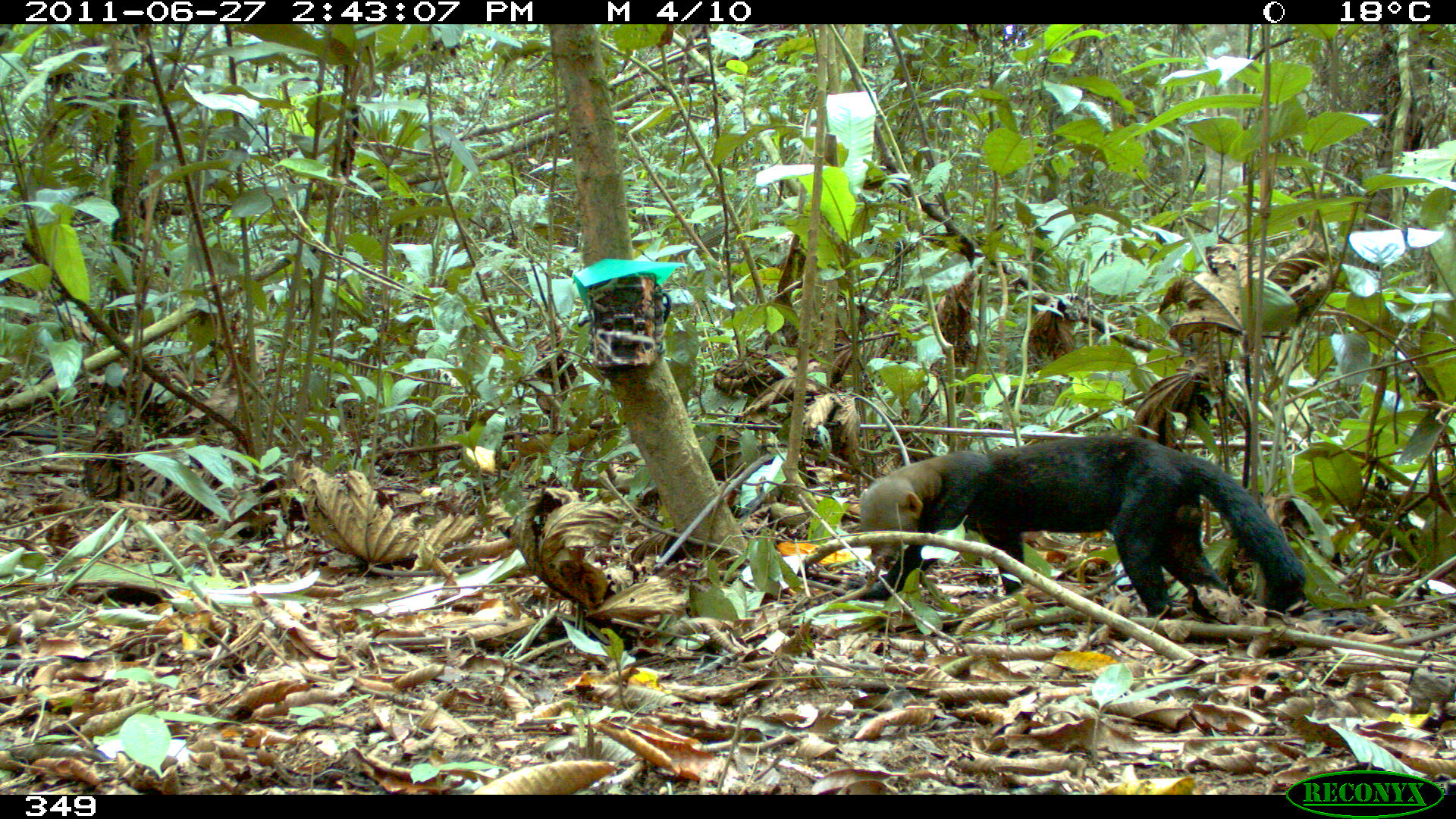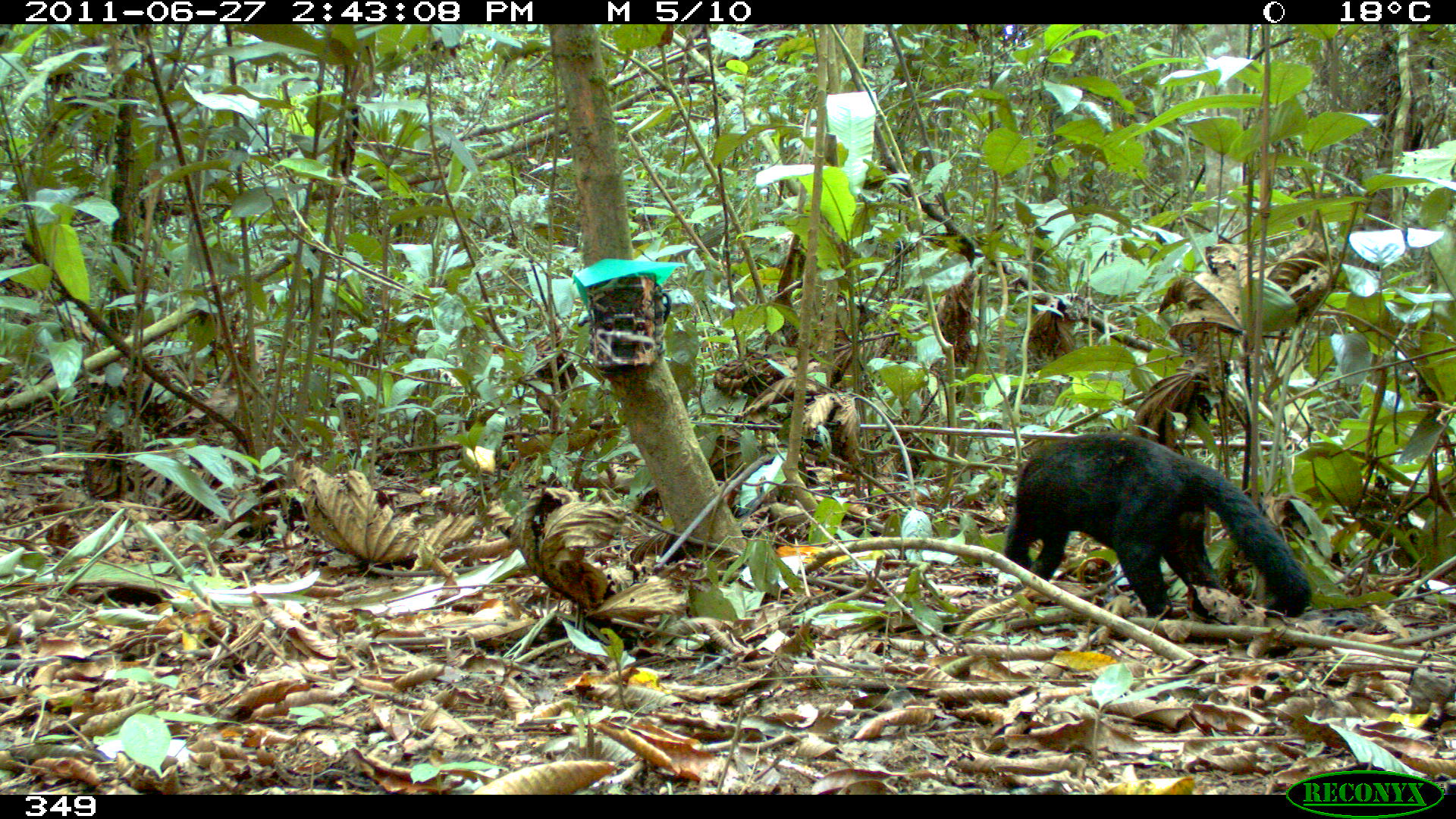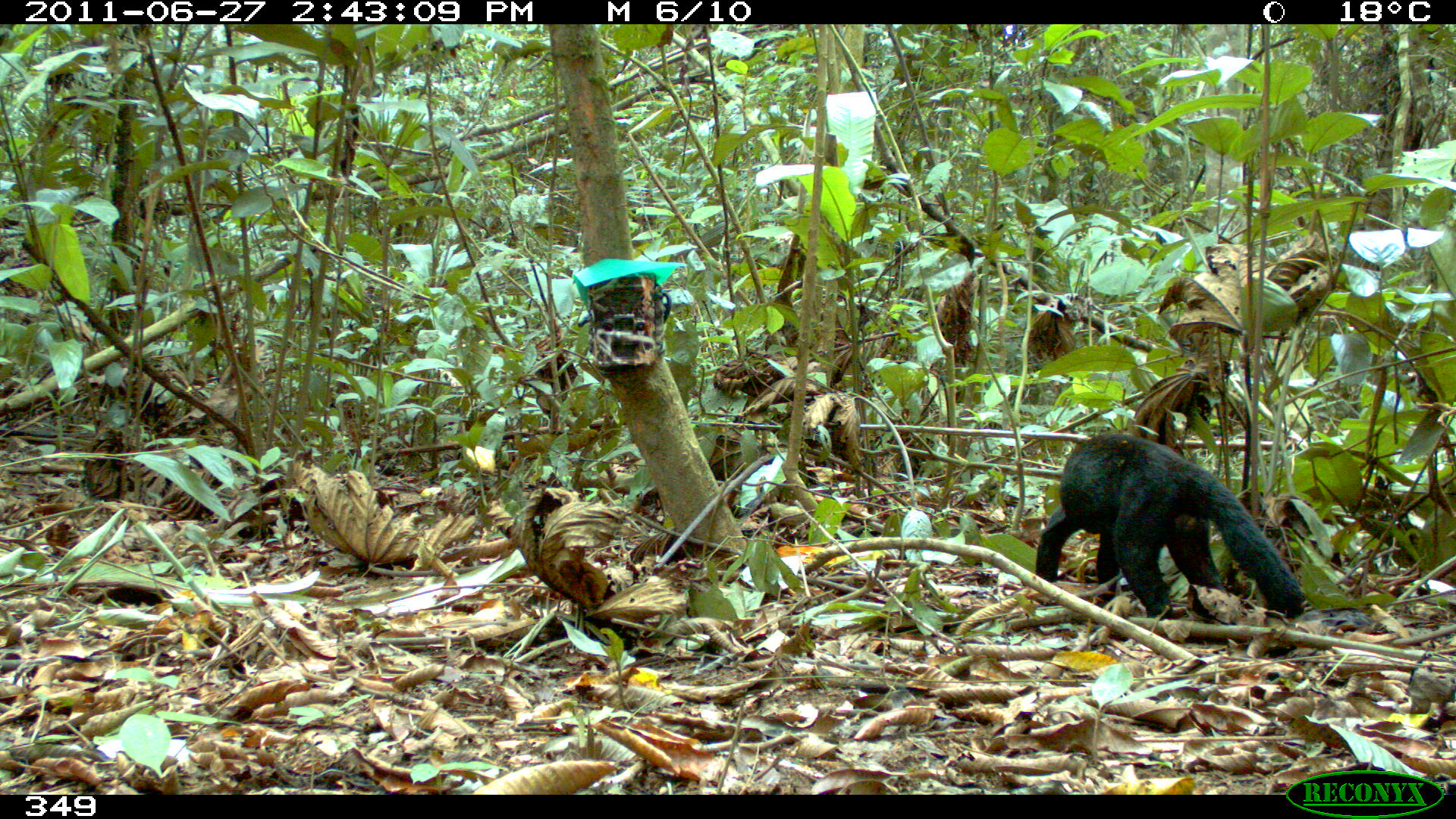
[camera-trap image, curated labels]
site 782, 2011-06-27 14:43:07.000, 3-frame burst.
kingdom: Animalia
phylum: Chordata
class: Mammalia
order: Carnivora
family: Mustelidae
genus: Eira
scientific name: Eira barbara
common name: tayra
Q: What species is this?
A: Eira barbara (tayra).